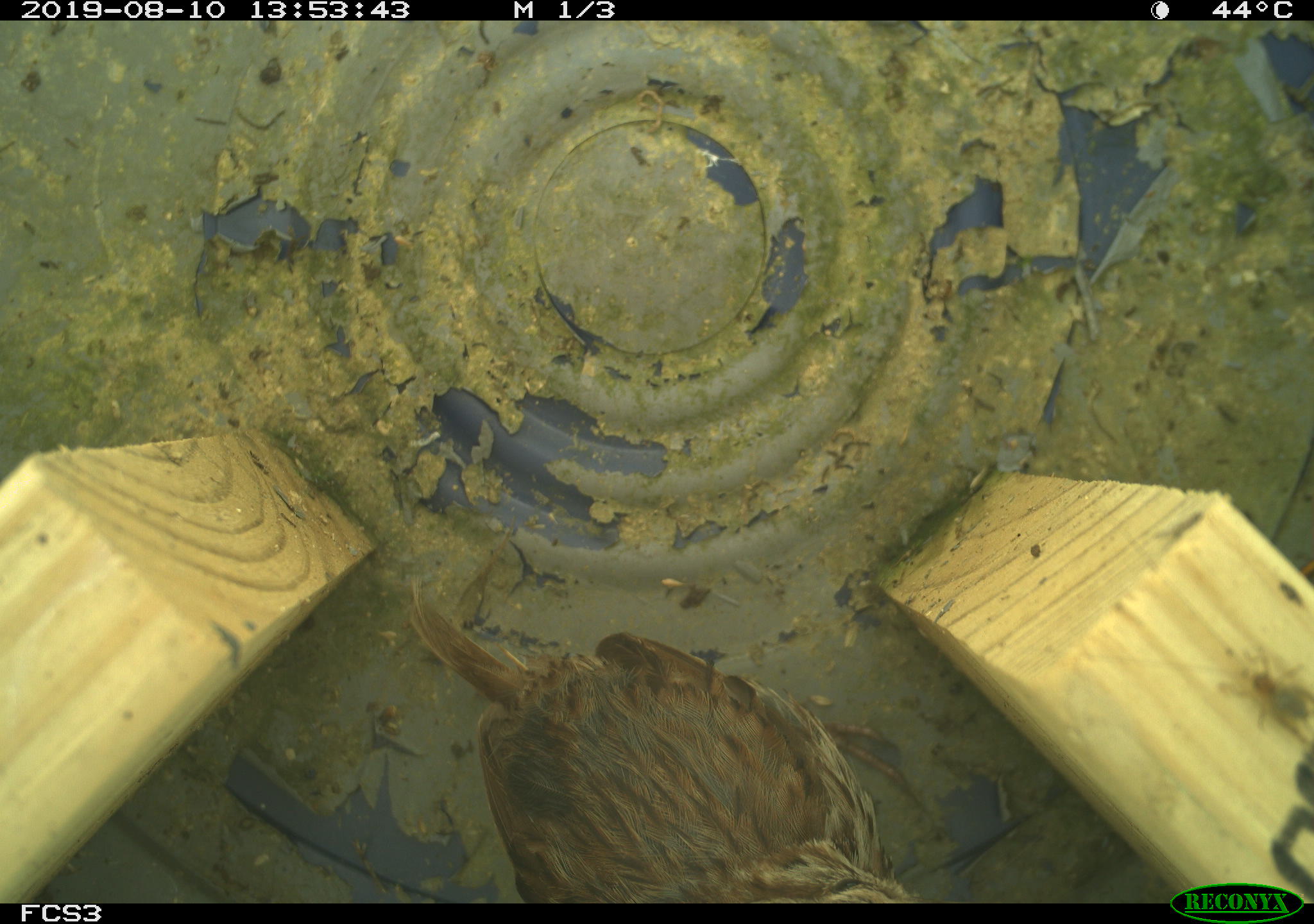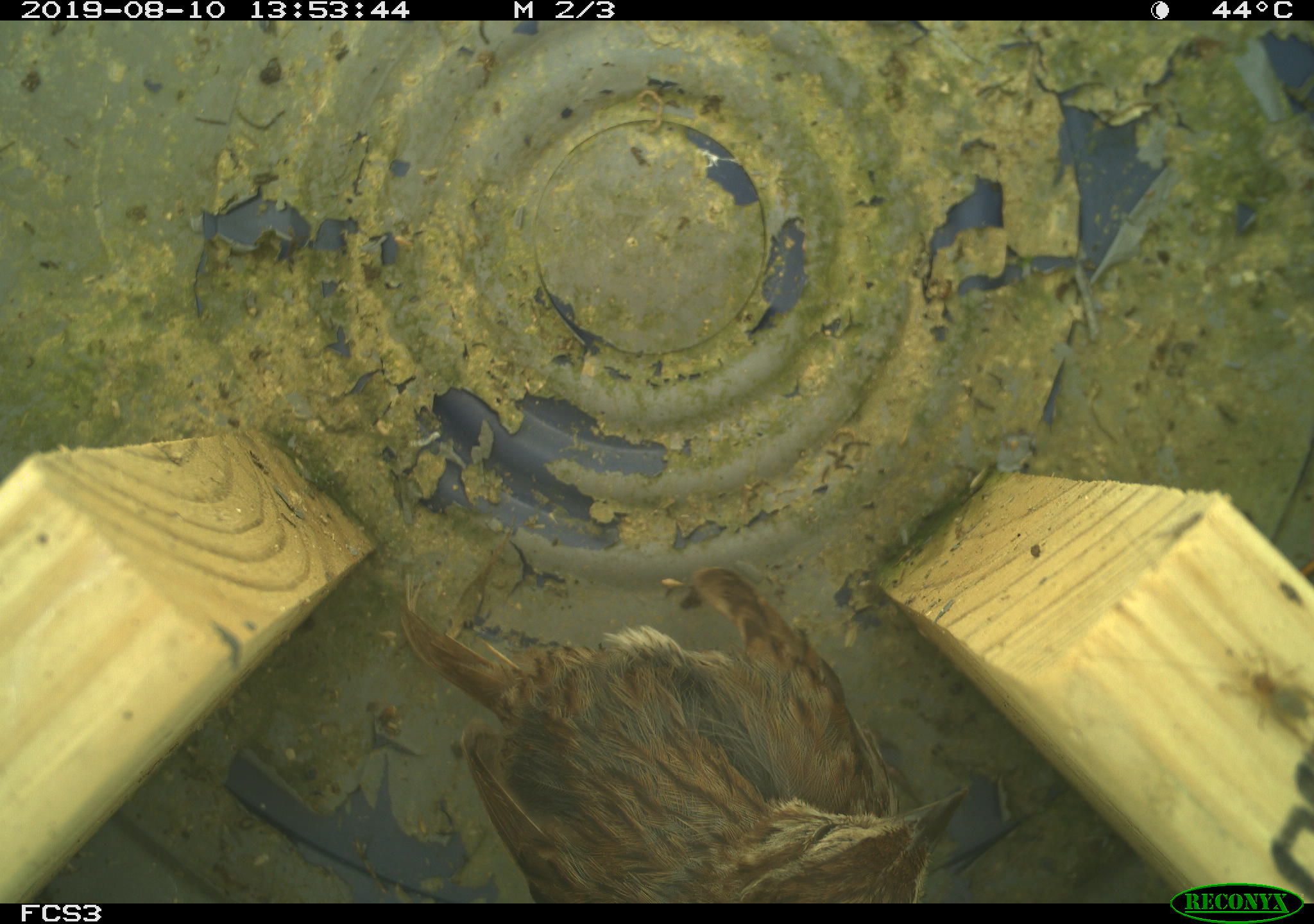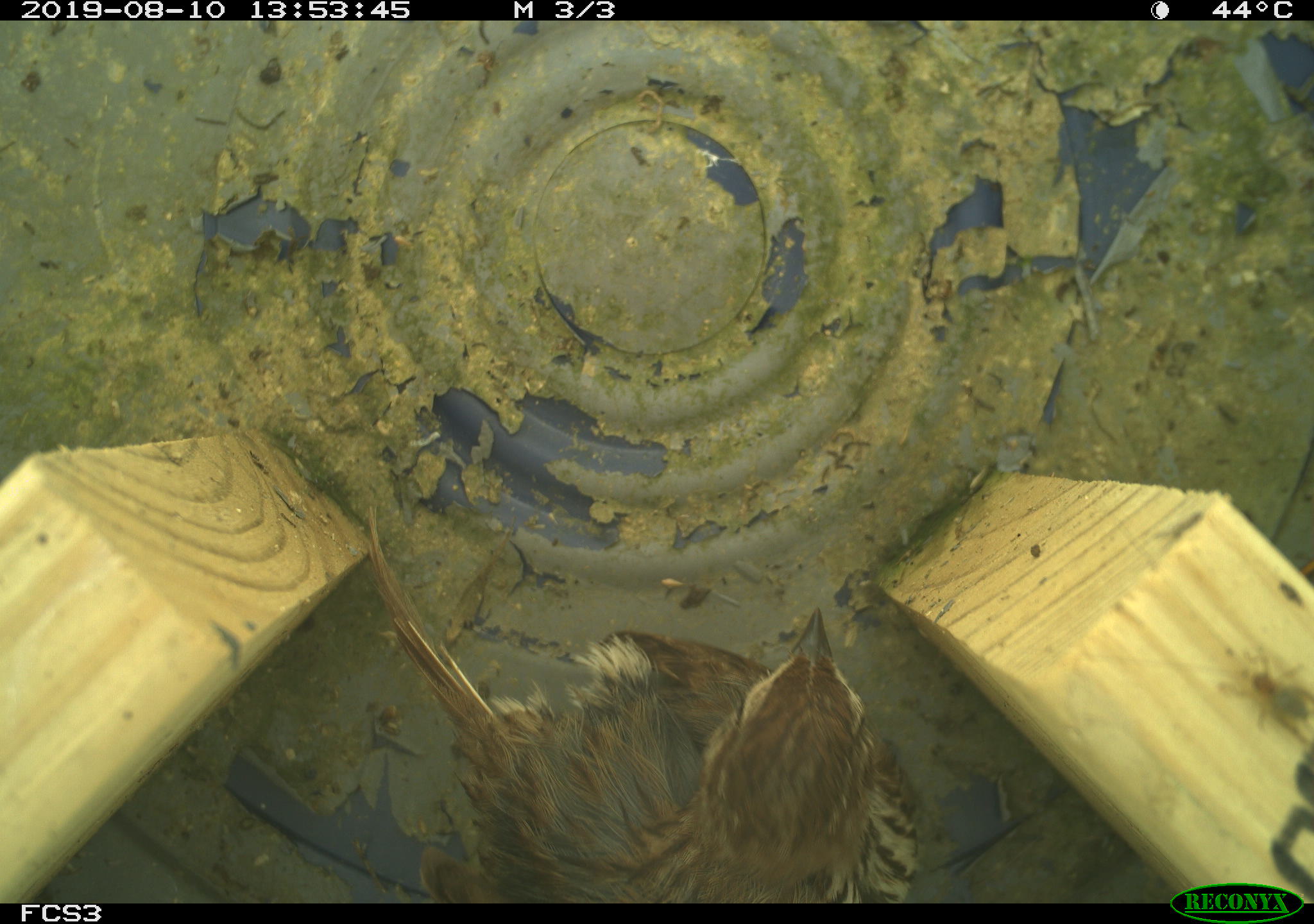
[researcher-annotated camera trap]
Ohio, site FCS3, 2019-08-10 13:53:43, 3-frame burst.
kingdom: Animalia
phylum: Chordata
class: Aves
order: Passeriformes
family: Passerellidae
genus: Melospiza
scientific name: Melospiza melodia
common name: song sparrow